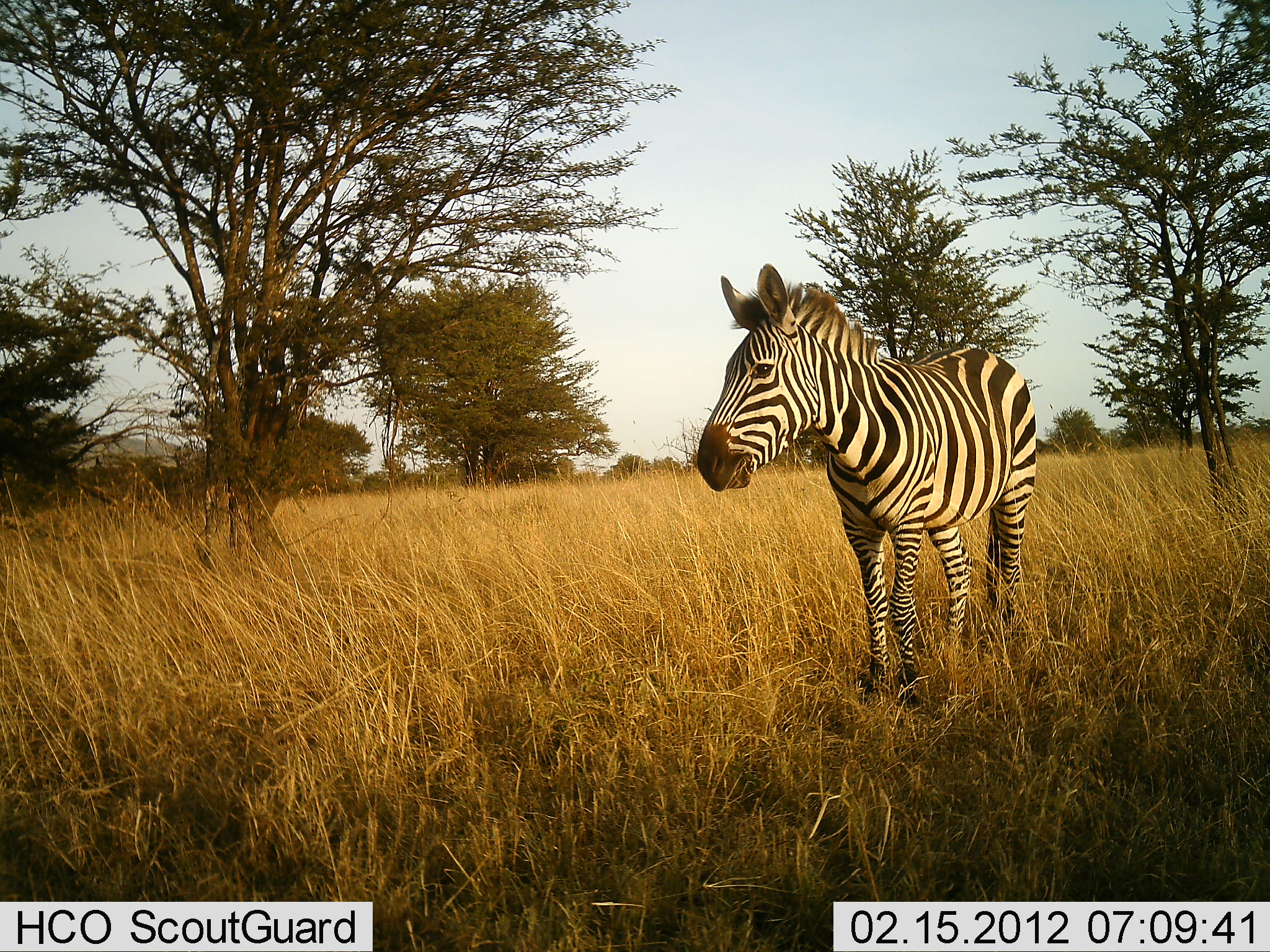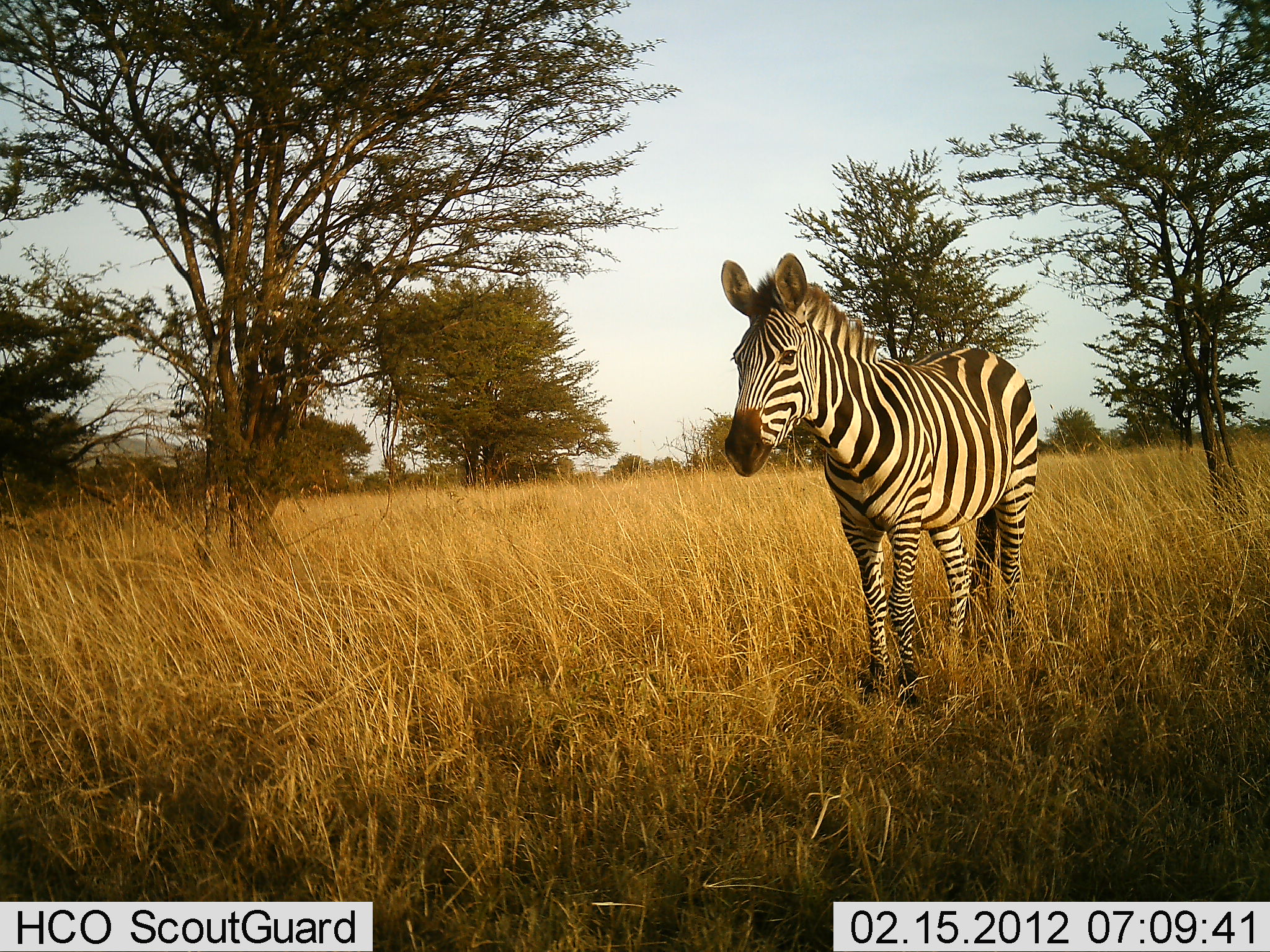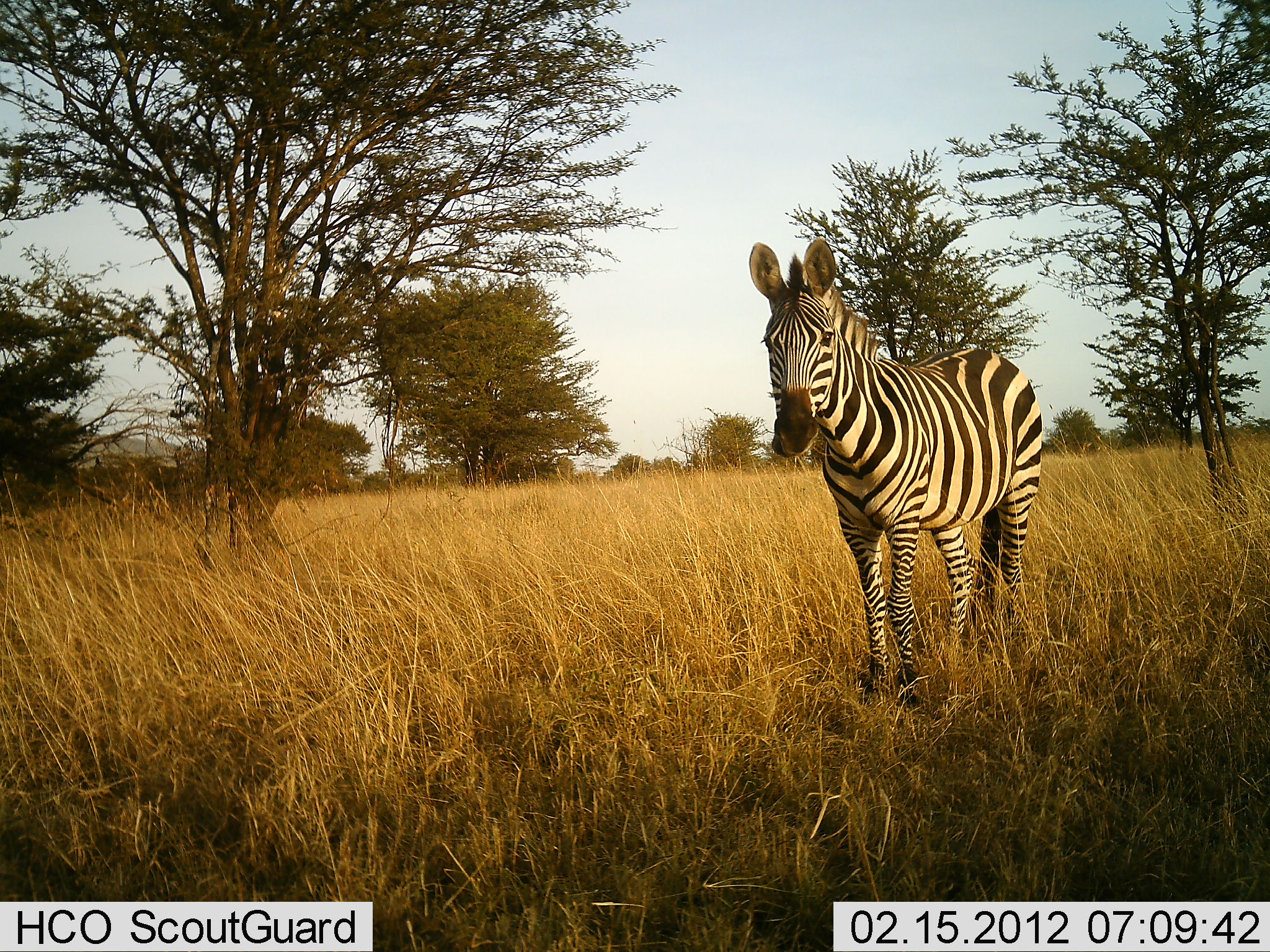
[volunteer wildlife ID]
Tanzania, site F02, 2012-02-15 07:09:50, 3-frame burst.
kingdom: Animalia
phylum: Chordata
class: Mammalia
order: Perissodactyla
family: Equidae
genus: Equus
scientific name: Equus quagga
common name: plains zebra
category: zebra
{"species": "zebra (plains zebra) (Equus quagga)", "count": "1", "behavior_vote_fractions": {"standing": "94%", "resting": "0%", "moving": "6%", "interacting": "0%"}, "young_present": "0%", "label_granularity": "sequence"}